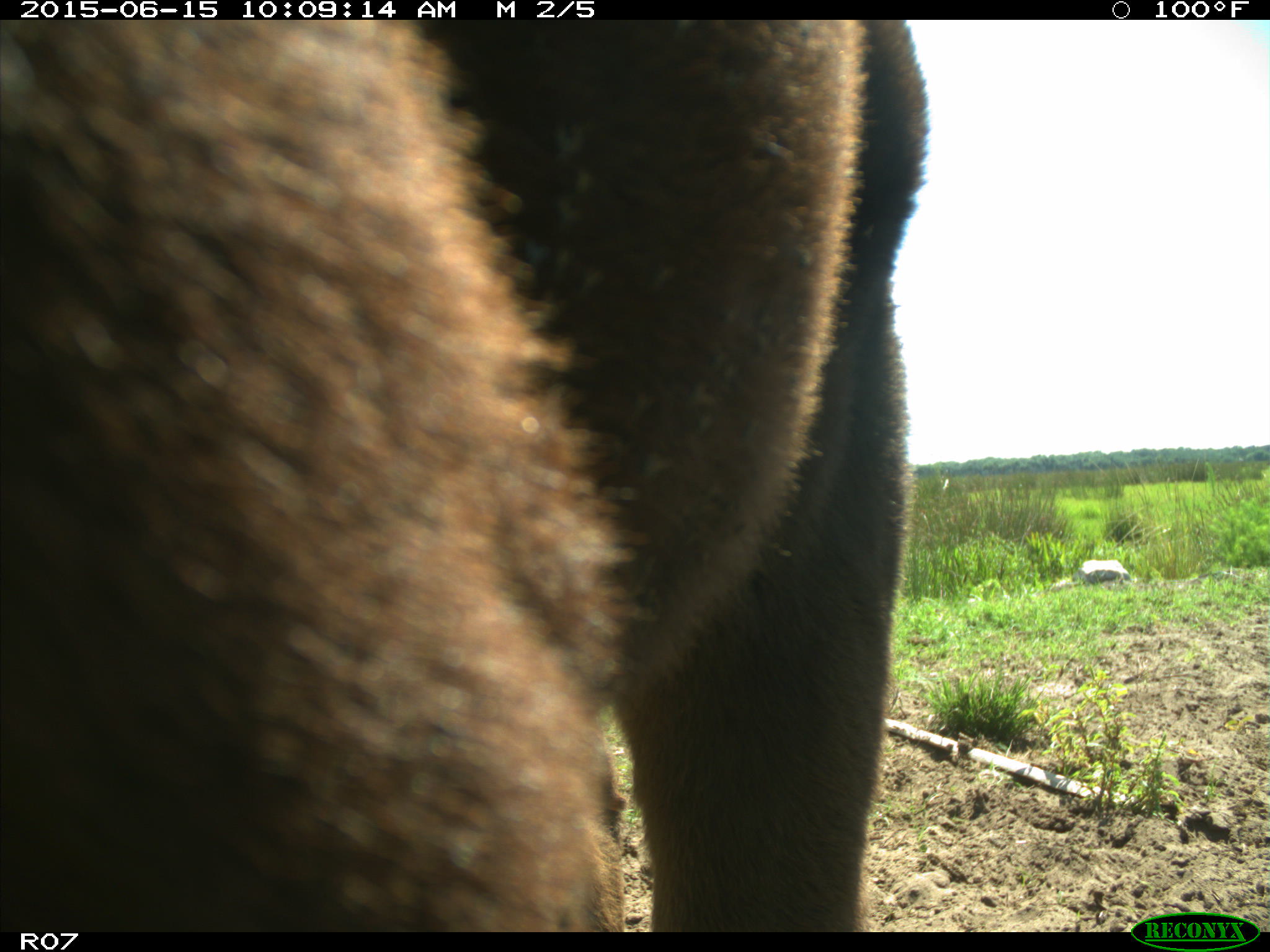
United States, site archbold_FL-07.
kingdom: Animalia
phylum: Chordata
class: Mammalia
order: Artiodactyla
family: Bovidae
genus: Bos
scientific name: Bos taurus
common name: domestic cow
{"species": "Bos taurus (domestic cow)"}